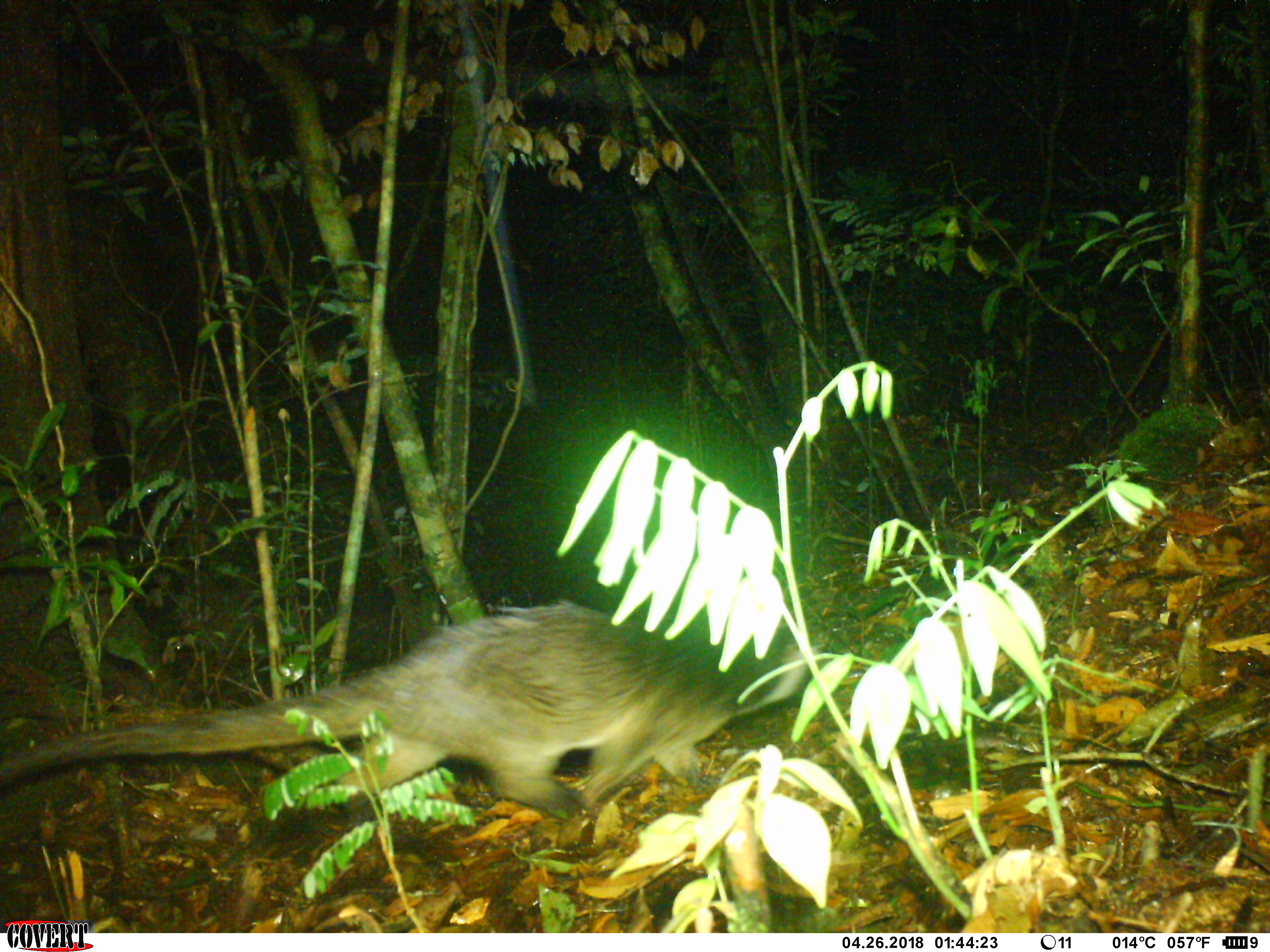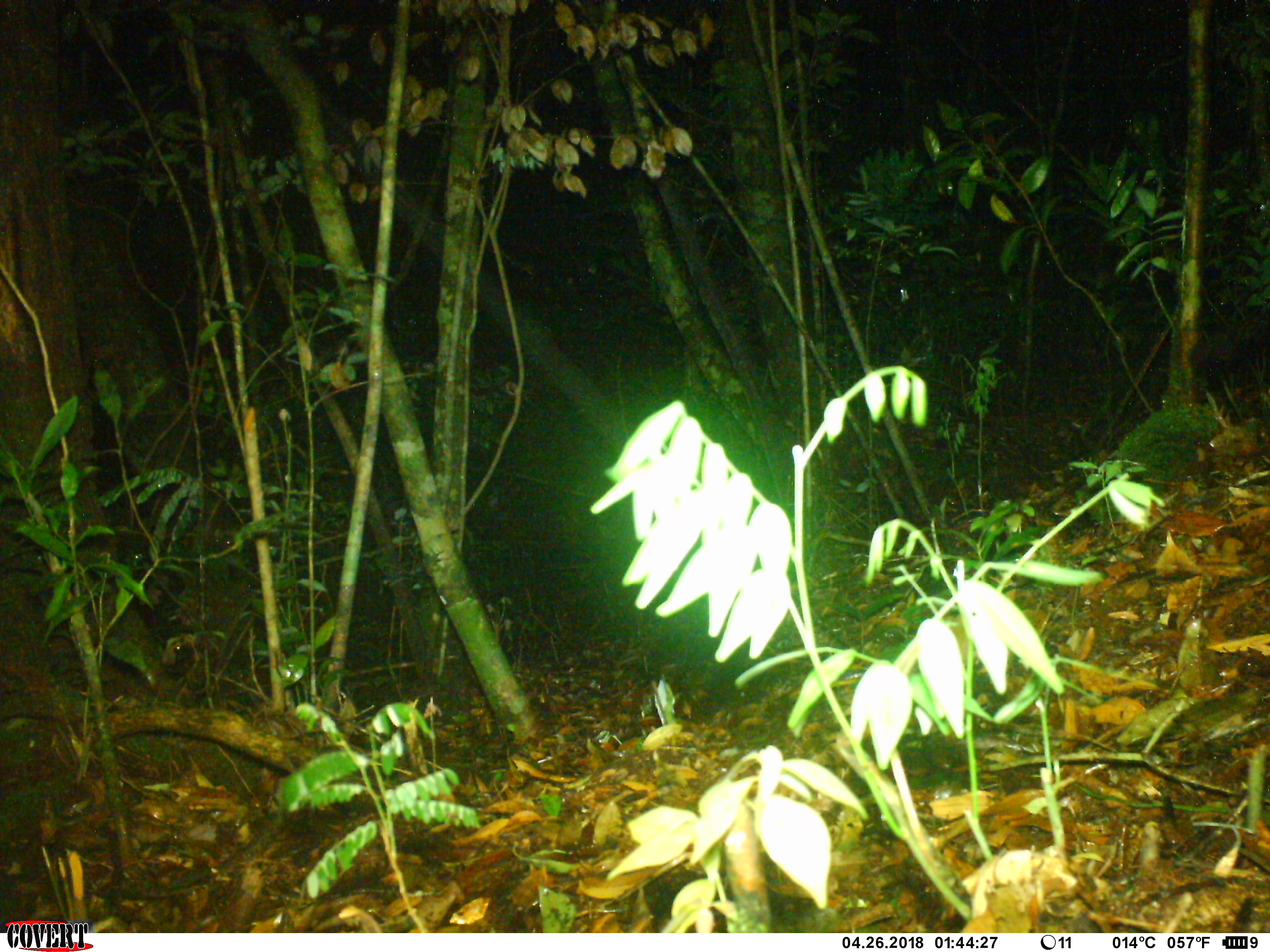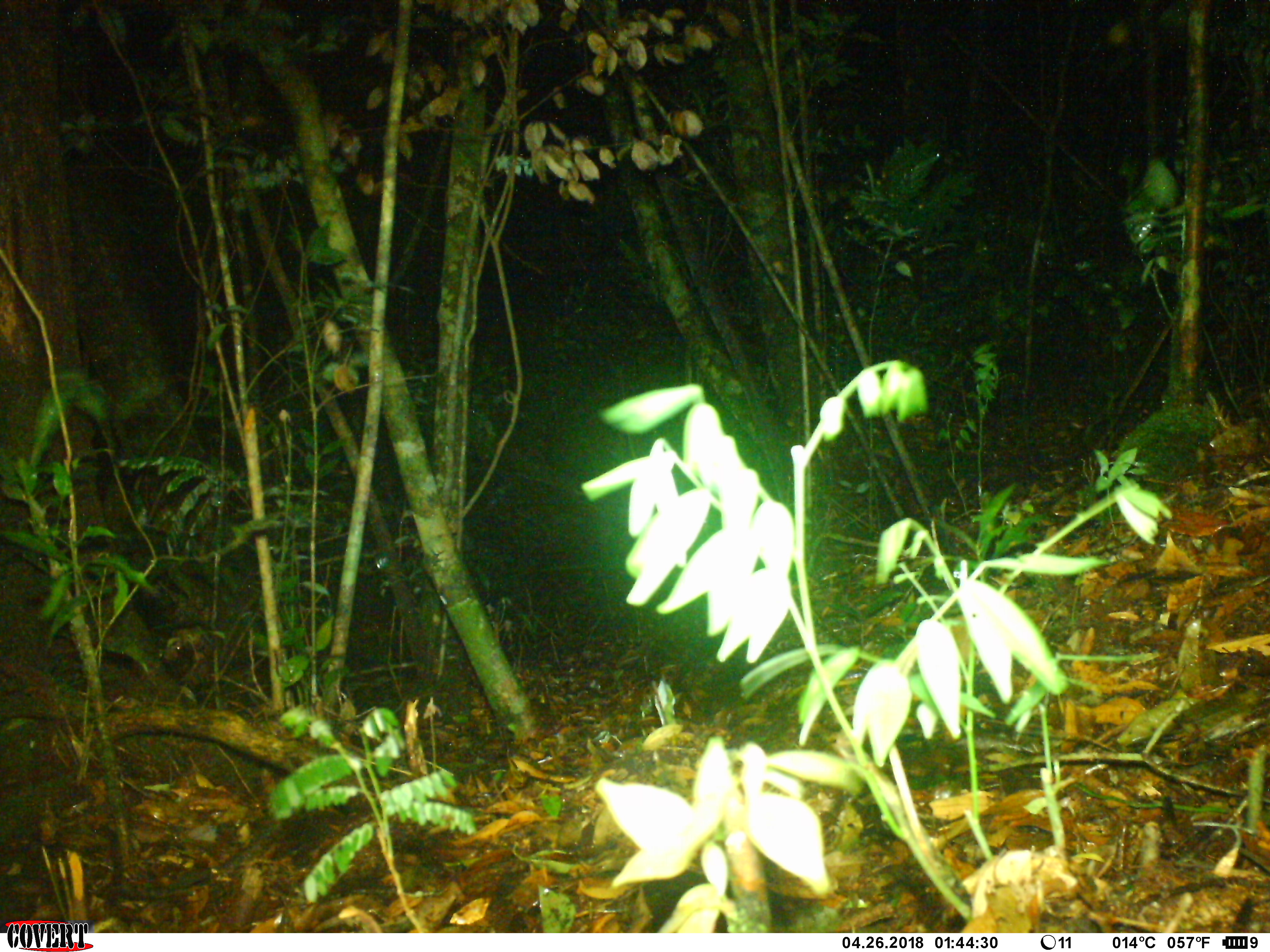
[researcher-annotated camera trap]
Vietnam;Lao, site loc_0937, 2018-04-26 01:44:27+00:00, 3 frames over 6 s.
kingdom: Animalia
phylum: Chordata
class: Mammalia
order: Carnivora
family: Viverridae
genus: Paguma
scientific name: Paguma larvata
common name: masked palm civet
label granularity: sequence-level